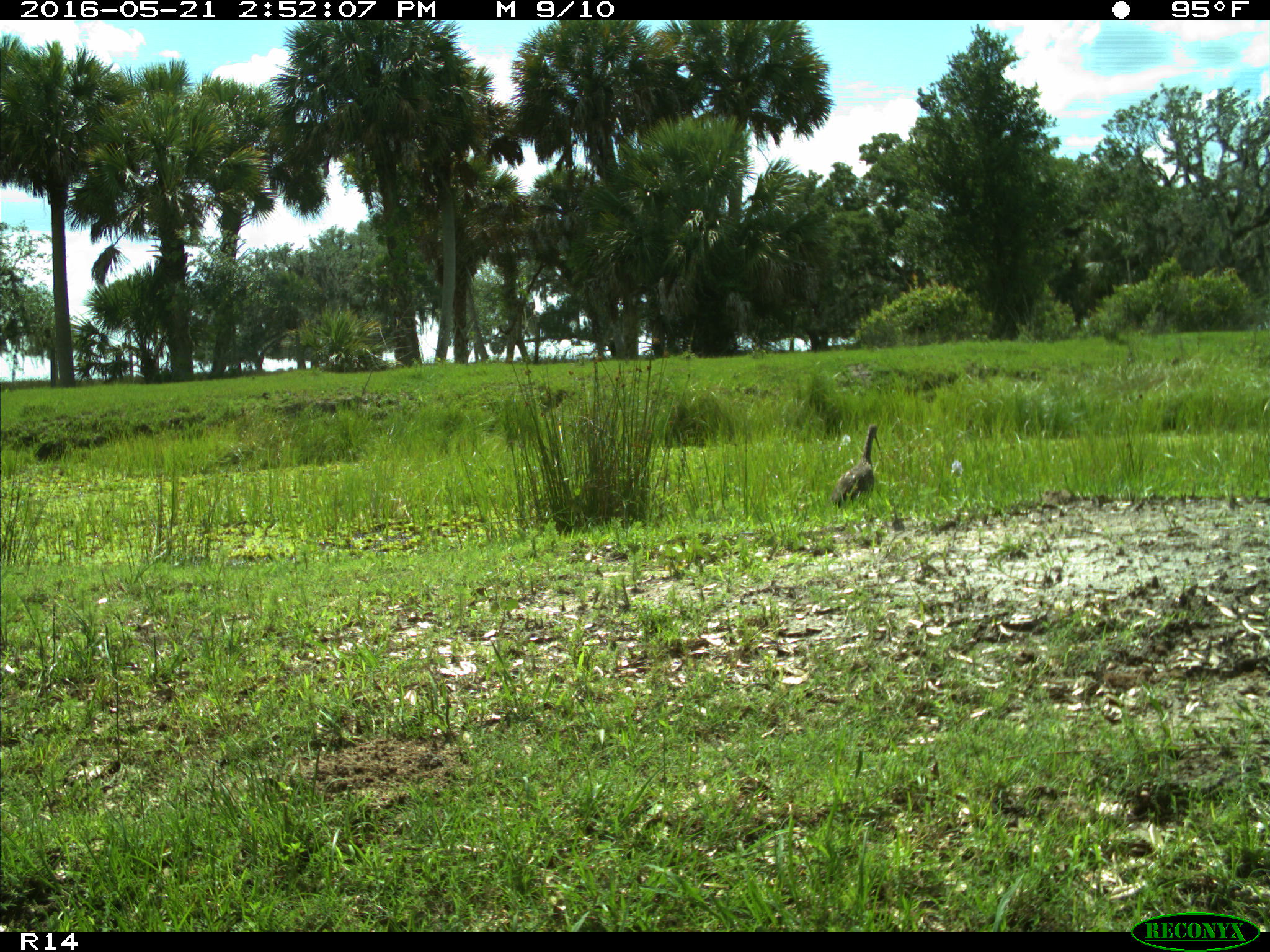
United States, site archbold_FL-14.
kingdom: Animalia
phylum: Chordata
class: Aves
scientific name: Aves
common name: birds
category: unidentified bird